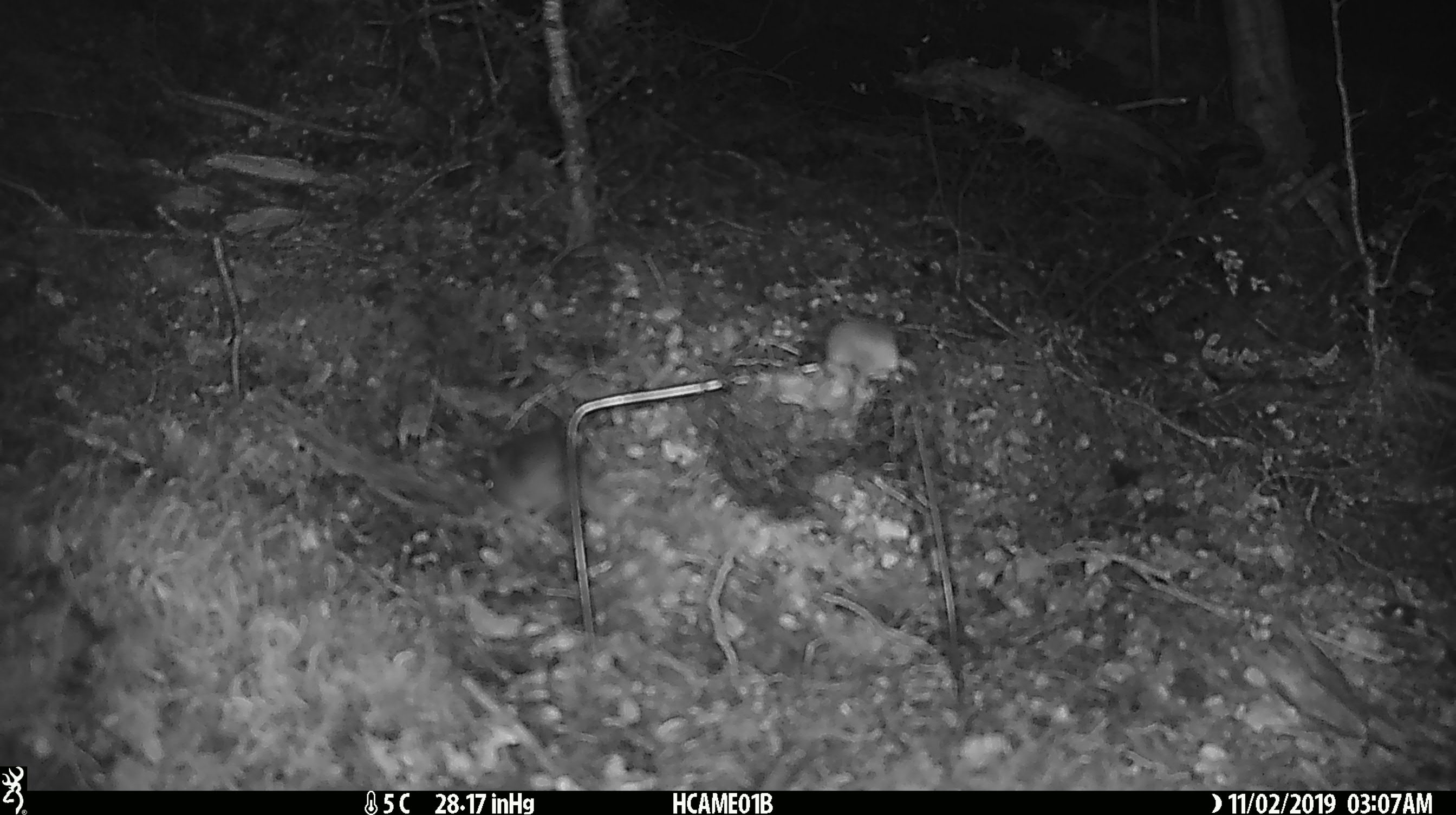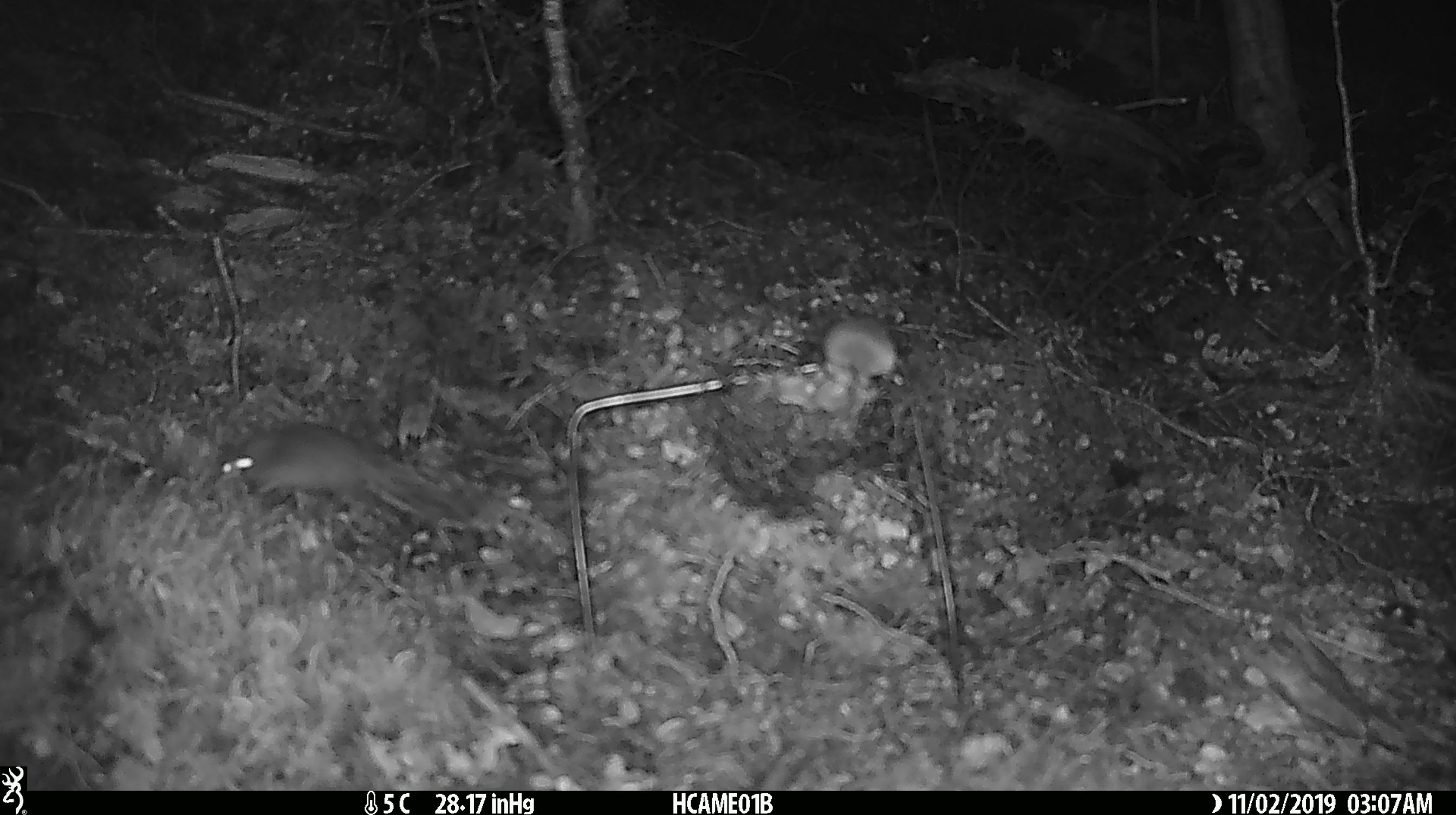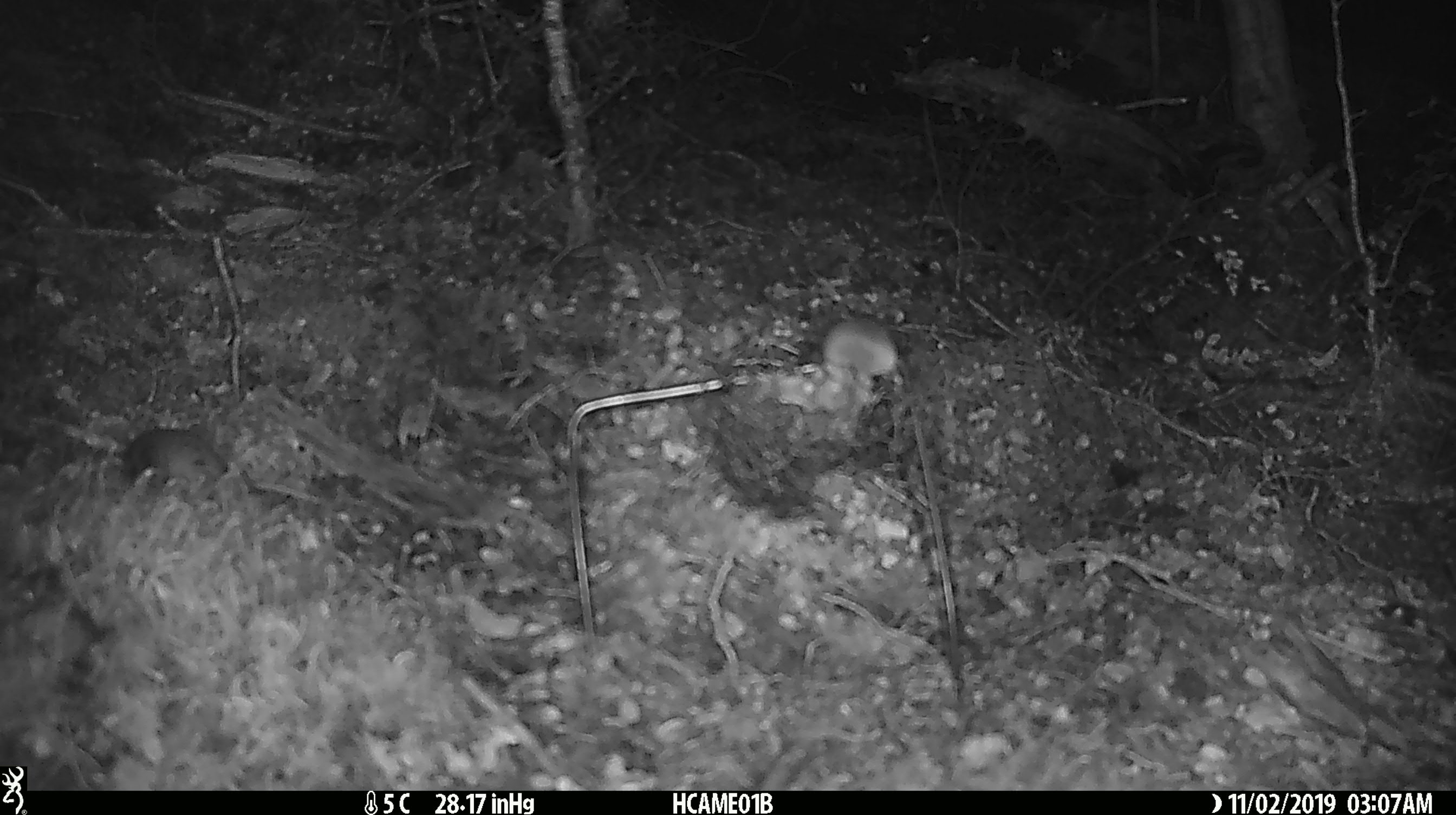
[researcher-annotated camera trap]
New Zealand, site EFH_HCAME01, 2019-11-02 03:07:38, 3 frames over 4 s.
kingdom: Animalia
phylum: Chordata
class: Mammalia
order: Rodentia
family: Muridae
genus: Mus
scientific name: Mus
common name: mouse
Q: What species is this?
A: Mouse (Mus).